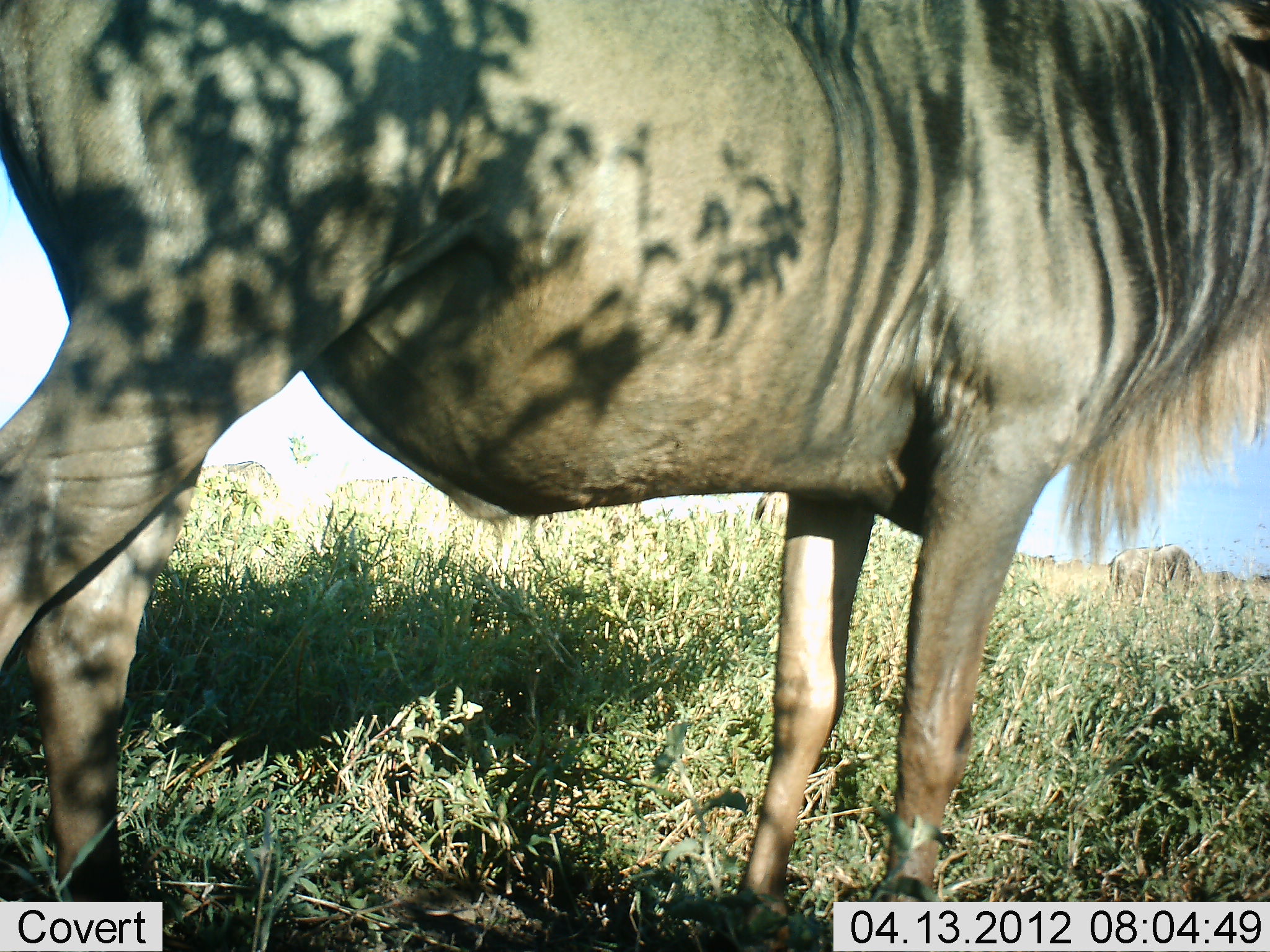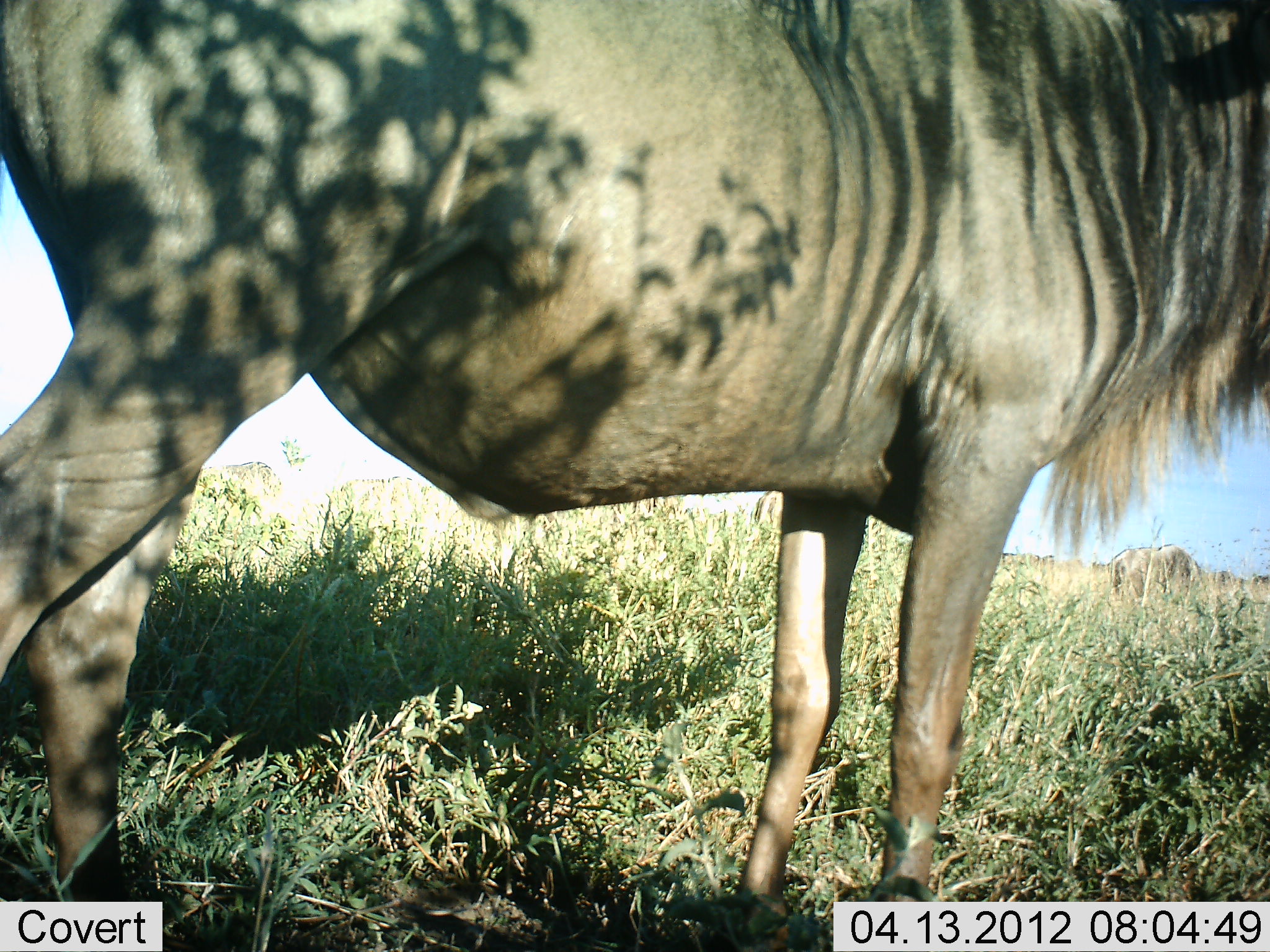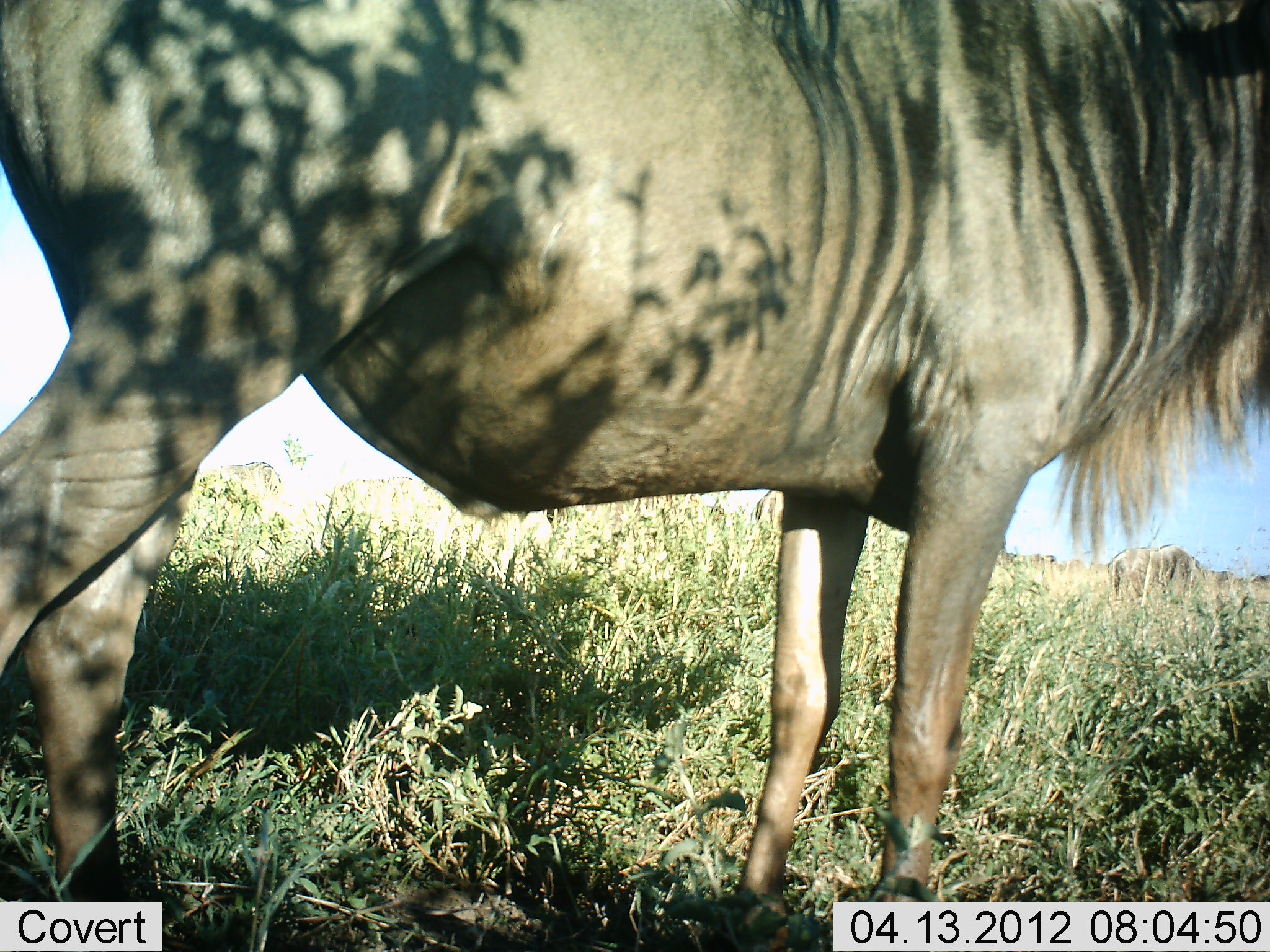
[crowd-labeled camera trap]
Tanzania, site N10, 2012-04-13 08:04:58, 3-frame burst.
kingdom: Animalia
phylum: Chordata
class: Mammalia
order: Artiodactyla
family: Bovidae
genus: Connochaetes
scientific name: Connochaetes taurinus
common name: blue wildebeest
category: wildebeest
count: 2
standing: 89%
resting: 6%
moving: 6%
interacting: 0%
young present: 0%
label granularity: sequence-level